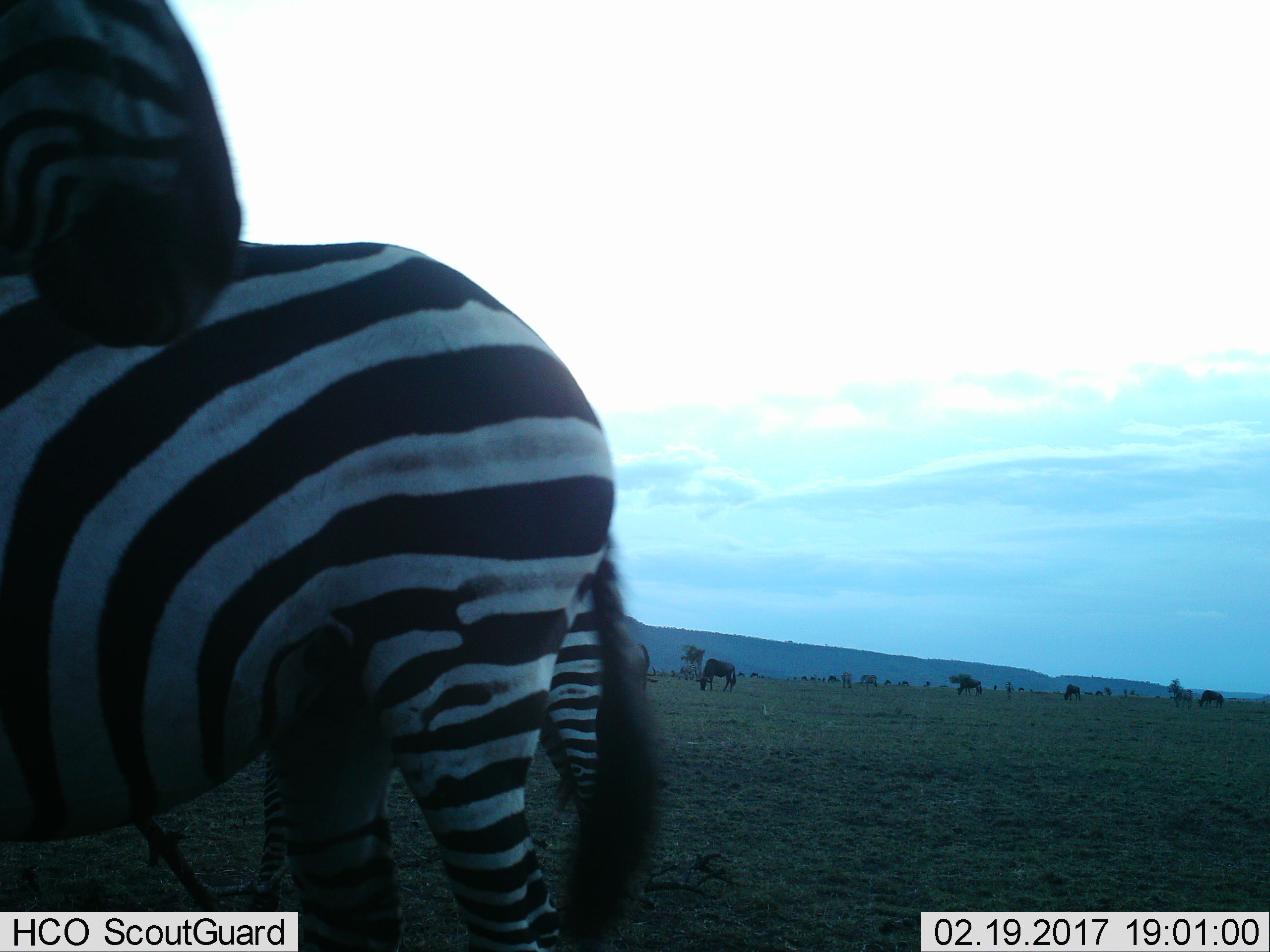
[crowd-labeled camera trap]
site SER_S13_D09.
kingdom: Animalia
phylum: Chordata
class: Mammalia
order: Perissodactyla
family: Equidae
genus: Equus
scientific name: Equus quagga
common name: plains zebra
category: zebraplains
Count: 3.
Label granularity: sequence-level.